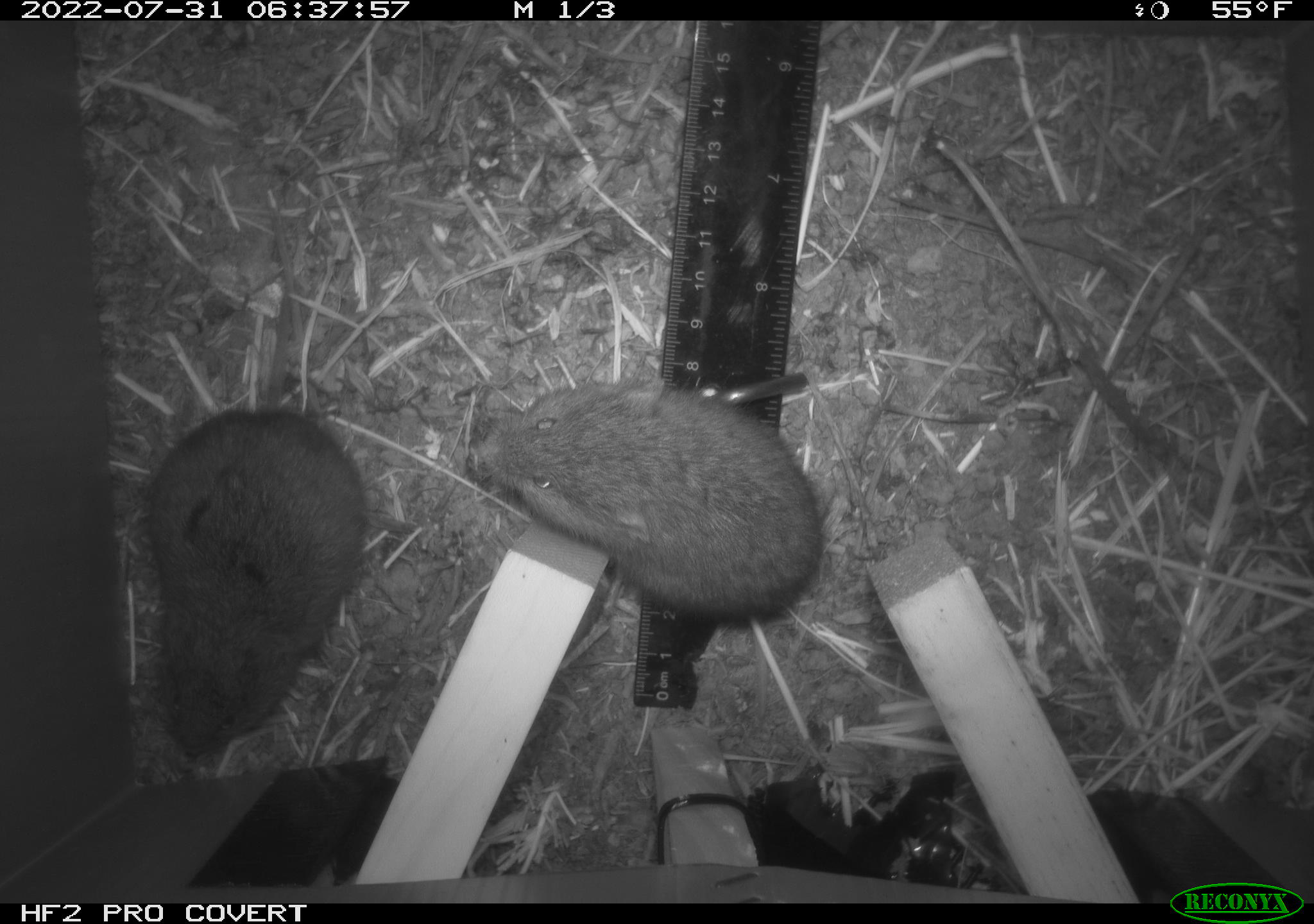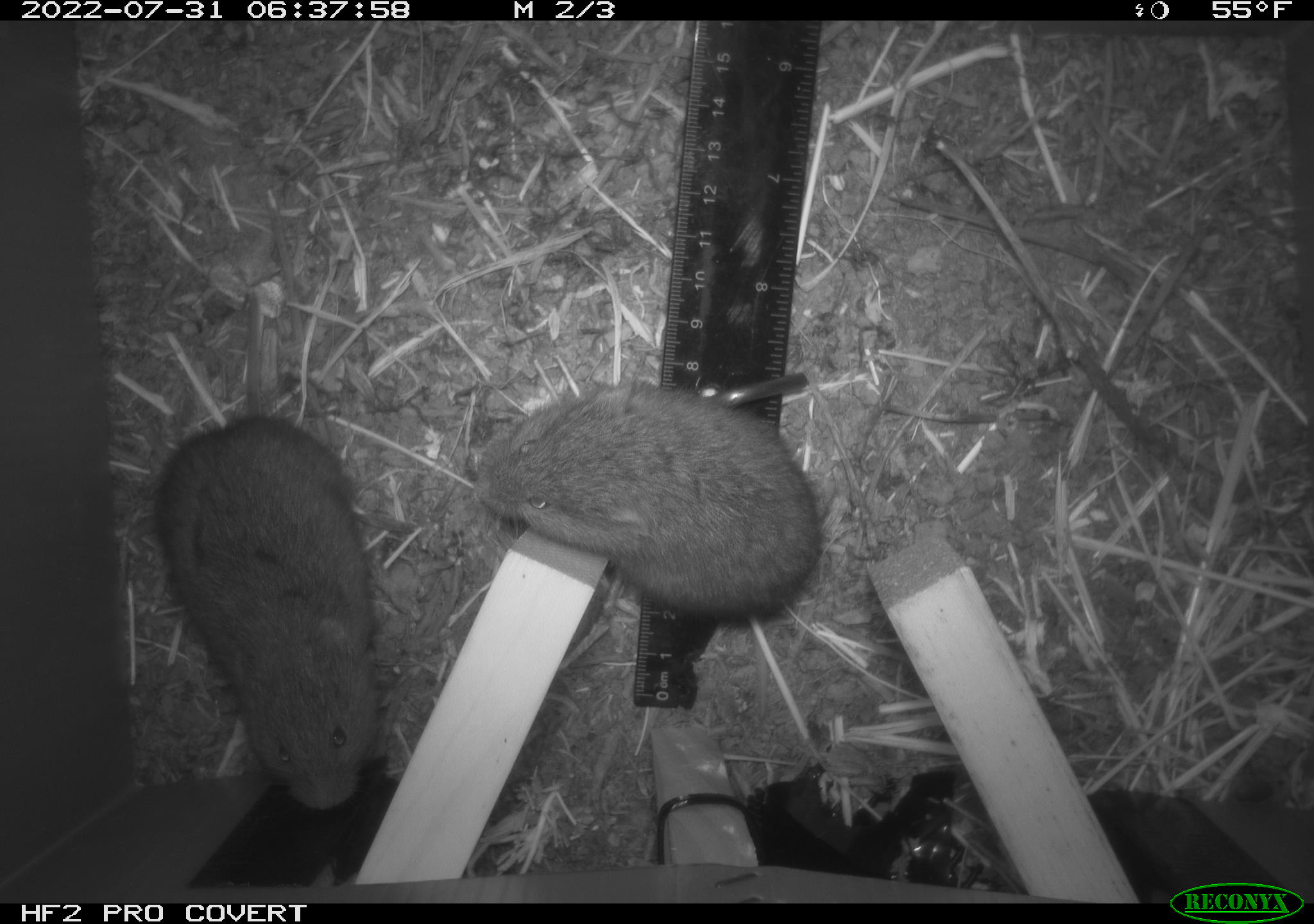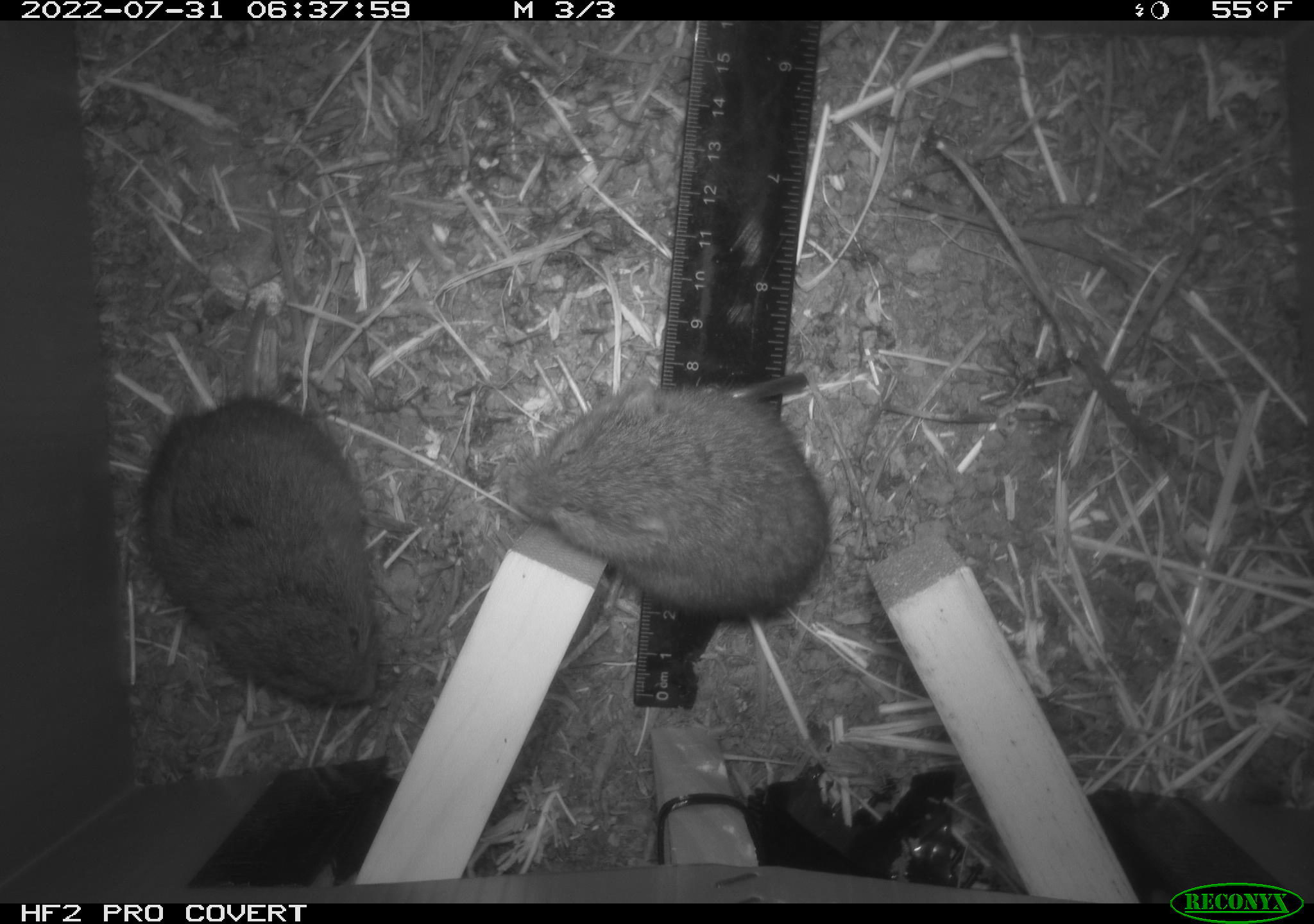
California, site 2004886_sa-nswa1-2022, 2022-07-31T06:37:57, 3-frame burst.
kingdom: Animalia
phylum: Chordata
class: Mammalia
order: Rodentia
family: Cricetidae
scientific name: Cricetidae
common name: hamsters, voles, lemmings, and allies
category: cricetidae family